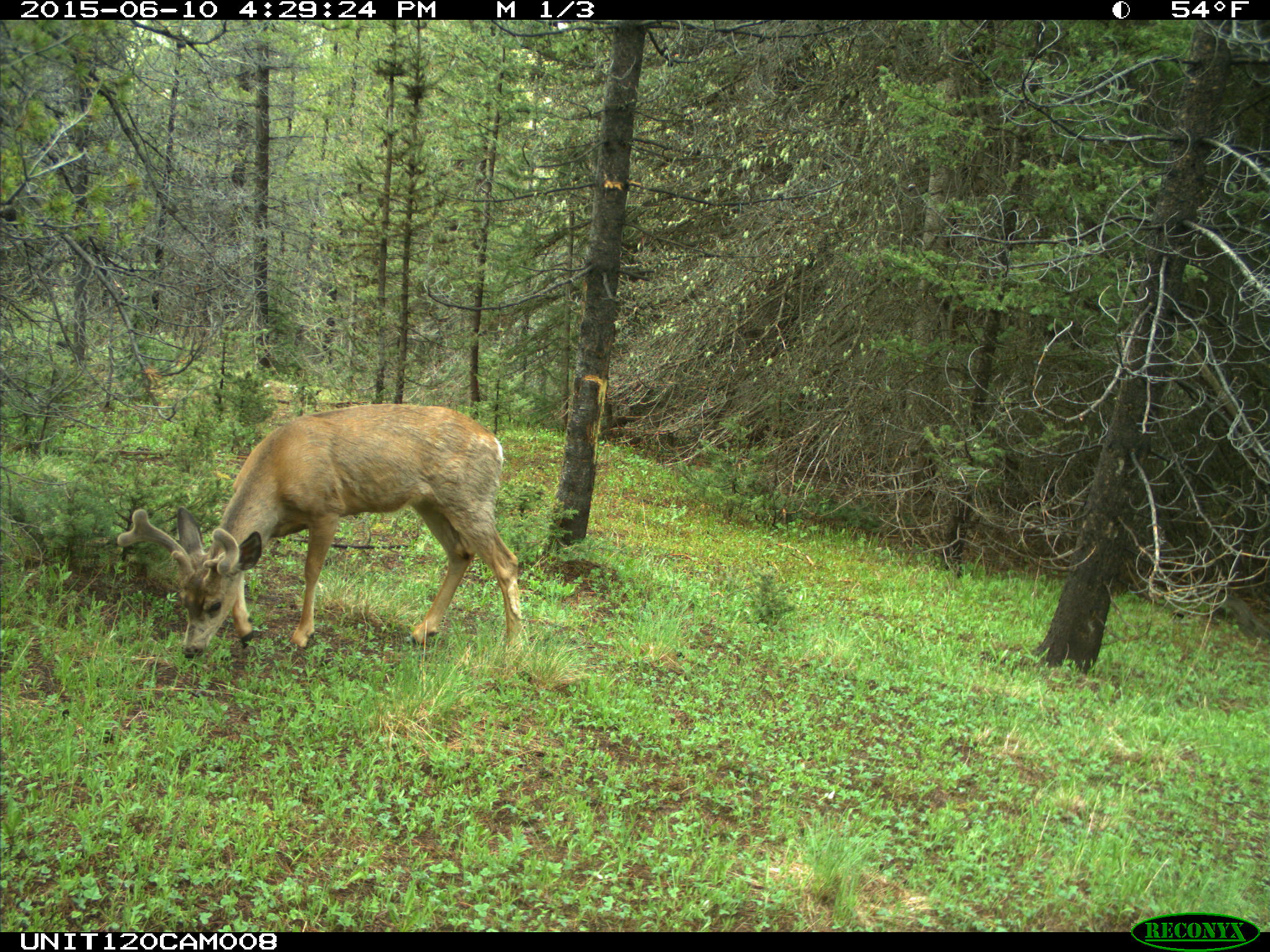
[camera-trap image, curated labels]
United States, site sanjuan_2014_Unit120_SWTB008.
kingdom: Animalia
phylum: Chordata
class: Mammalia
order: Artiodactyla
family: Cervidae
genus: Odocoileus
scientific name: Odocoileus hemionus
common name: mule deer